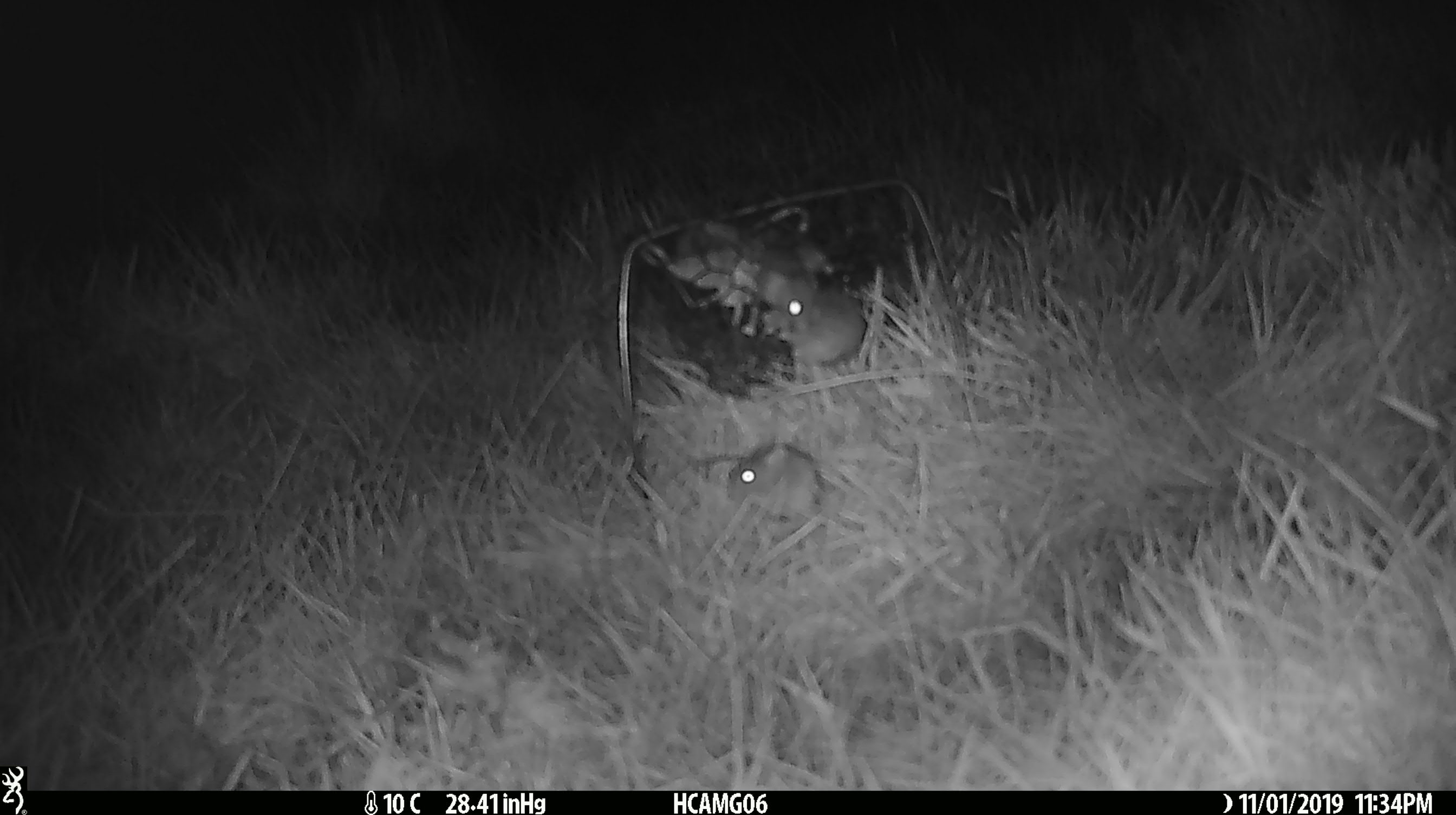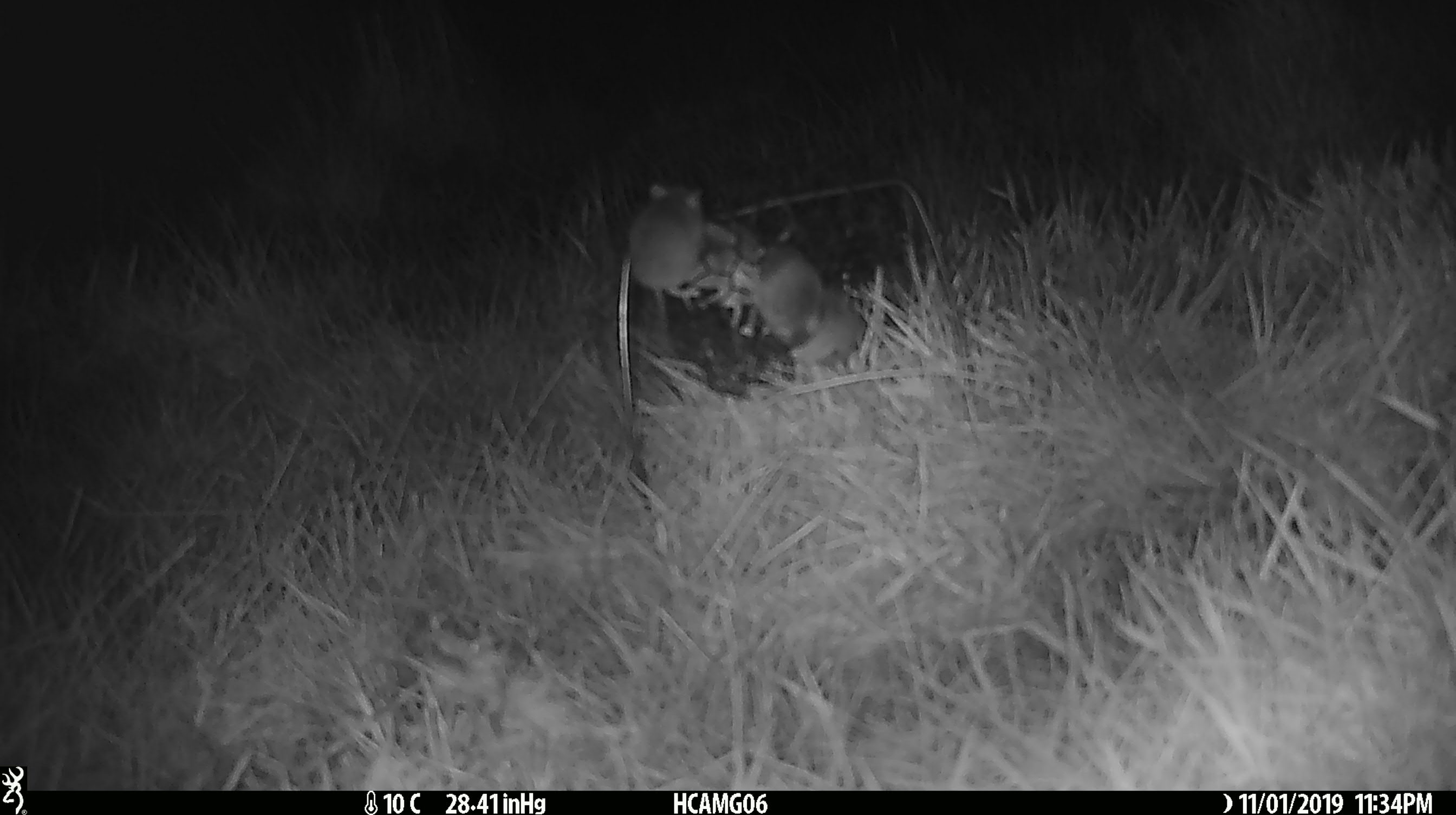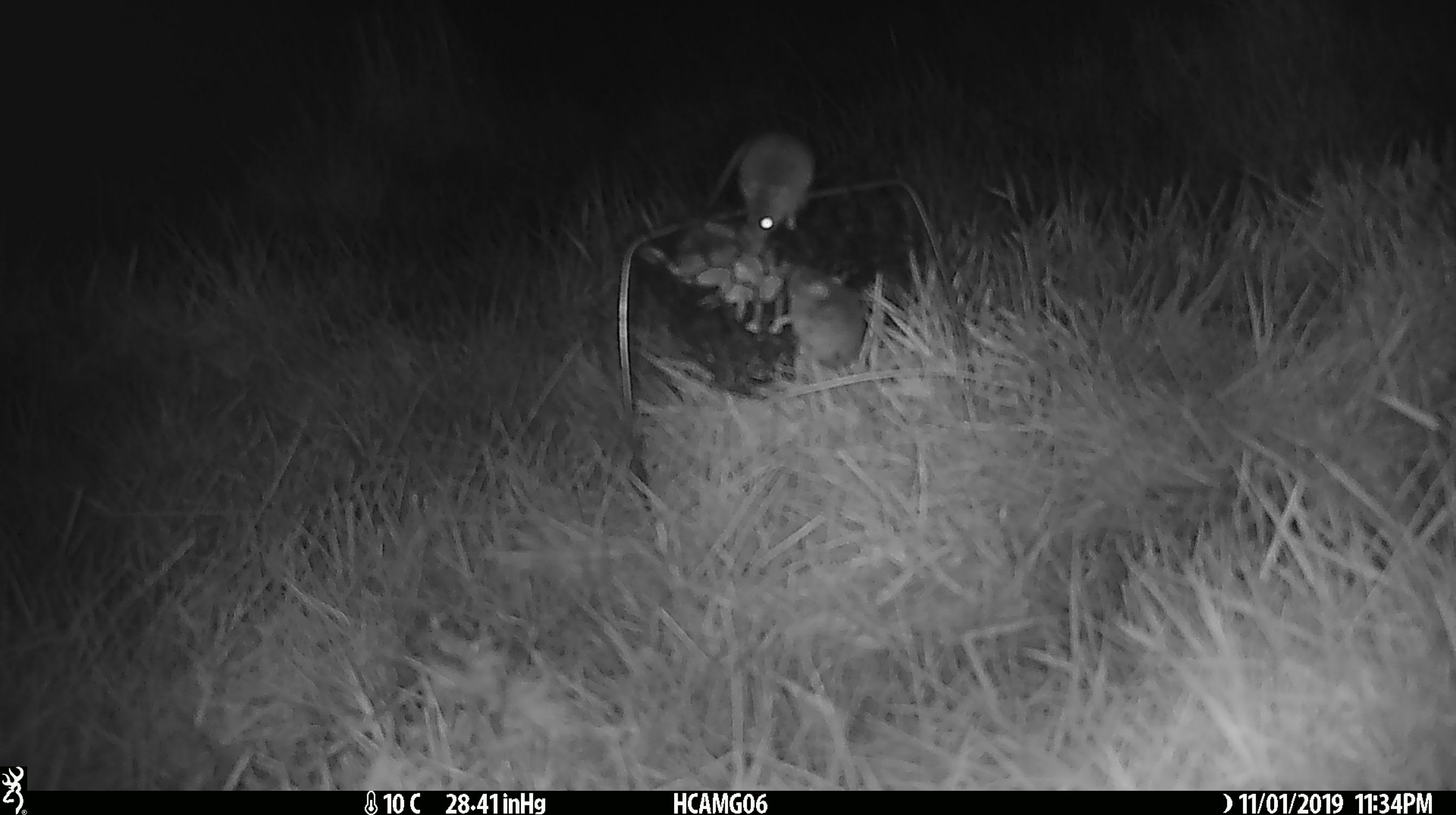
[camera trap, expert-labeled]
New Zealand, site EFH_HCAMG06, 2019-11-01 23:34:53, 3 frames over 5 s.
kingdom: Animalia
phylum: Chordata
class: Mammalia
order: Rodentia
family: Muridae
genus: Mus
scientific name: Mus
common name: mouse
Mouse (Mus).